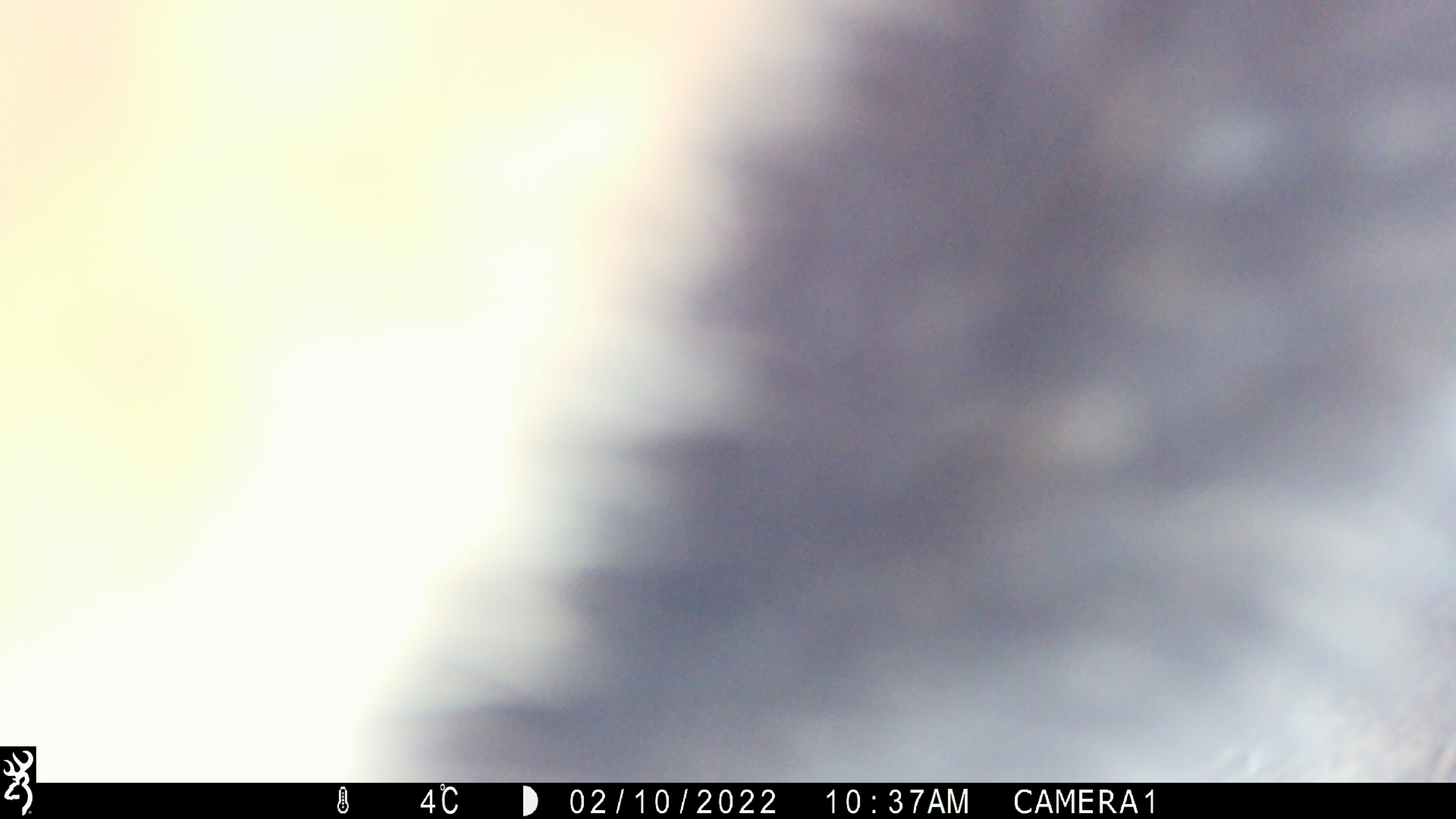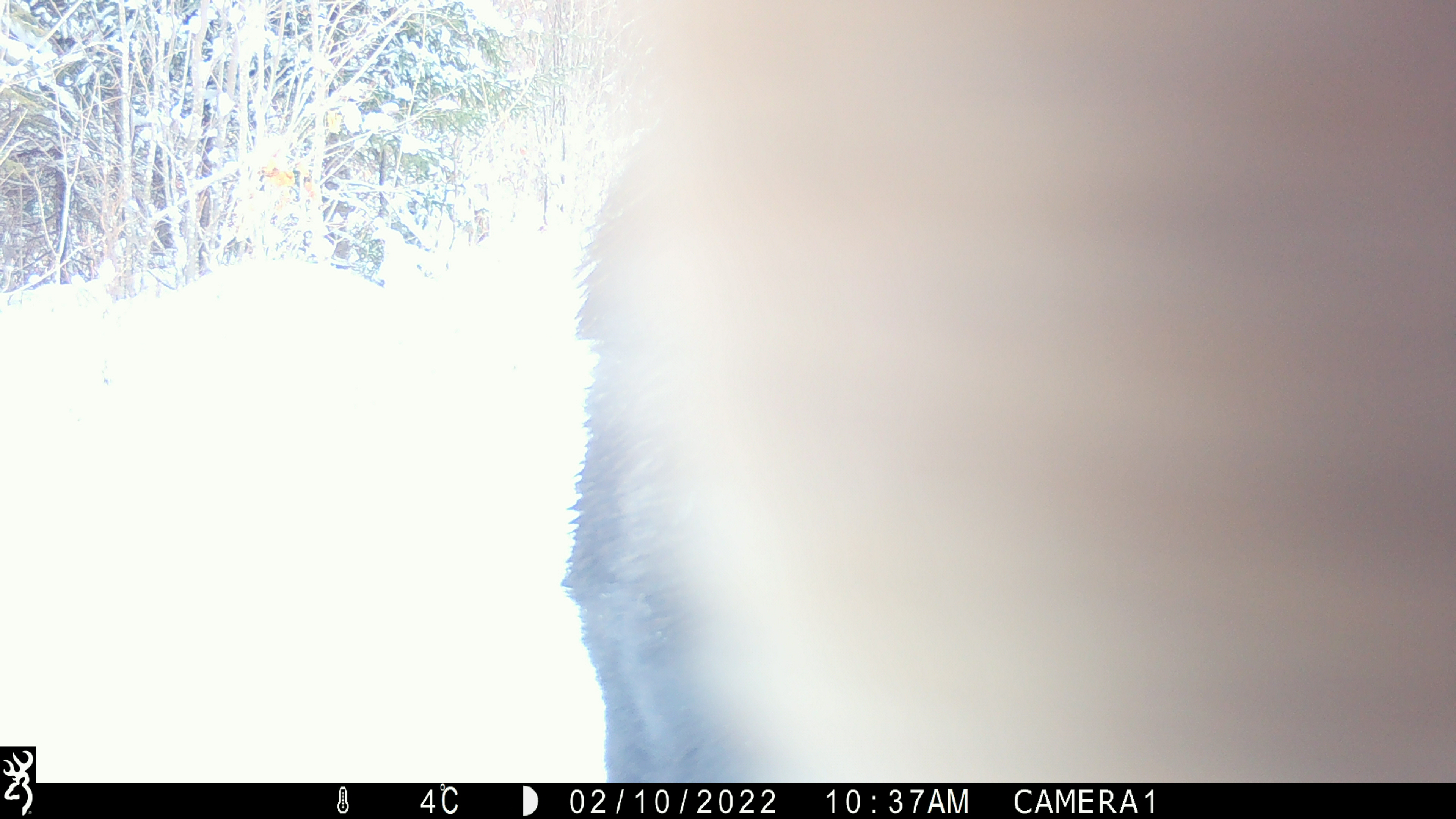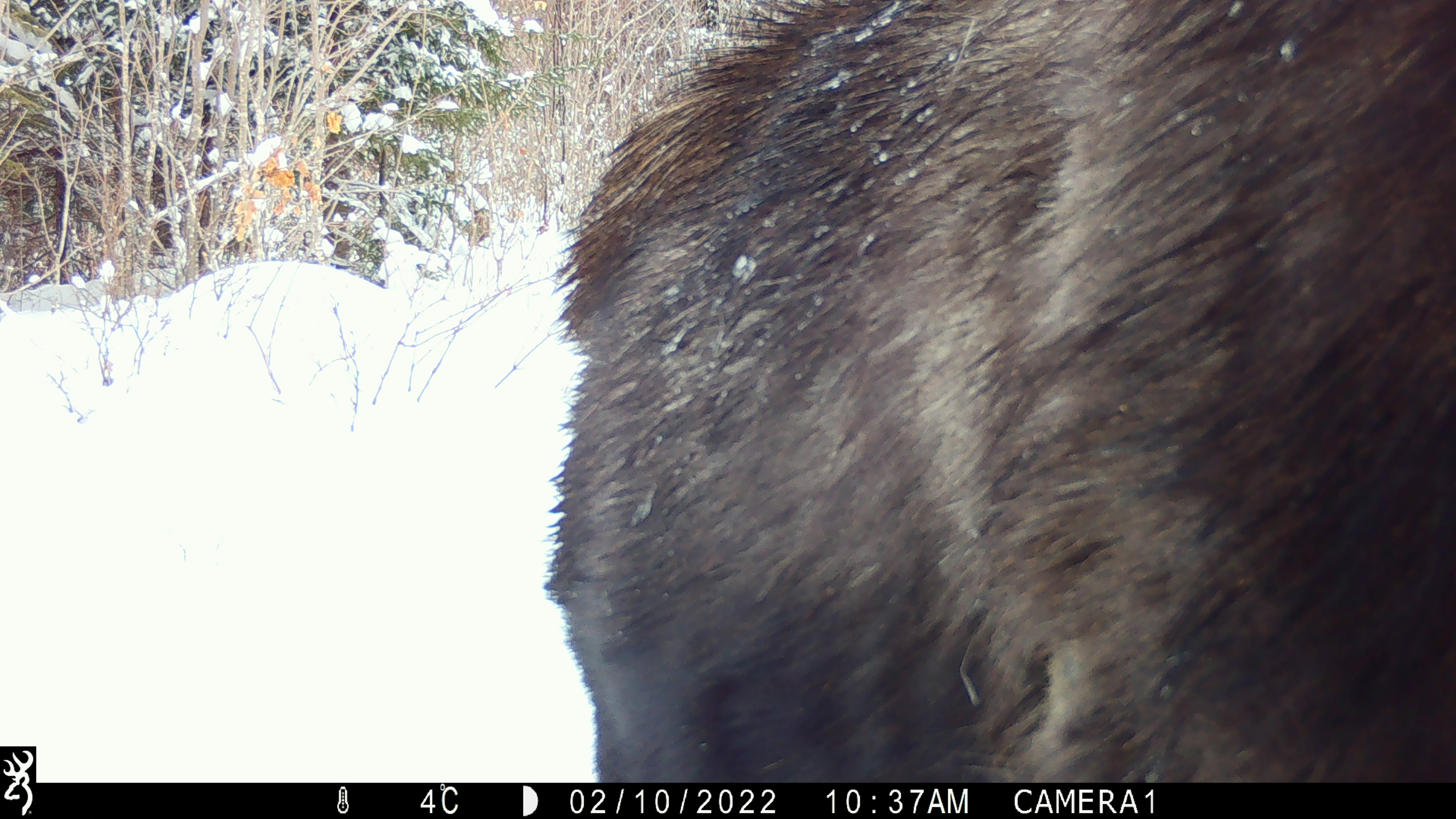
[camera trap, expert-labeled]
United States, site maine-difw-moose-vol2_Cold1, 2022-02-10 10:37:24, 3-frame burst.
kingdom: Animalia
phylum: Chordata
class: Mammalia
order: Artiodactyla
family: Cervidae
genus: Alces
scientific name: Alces alces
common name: moose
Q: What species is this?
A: Moose (Alces alces).